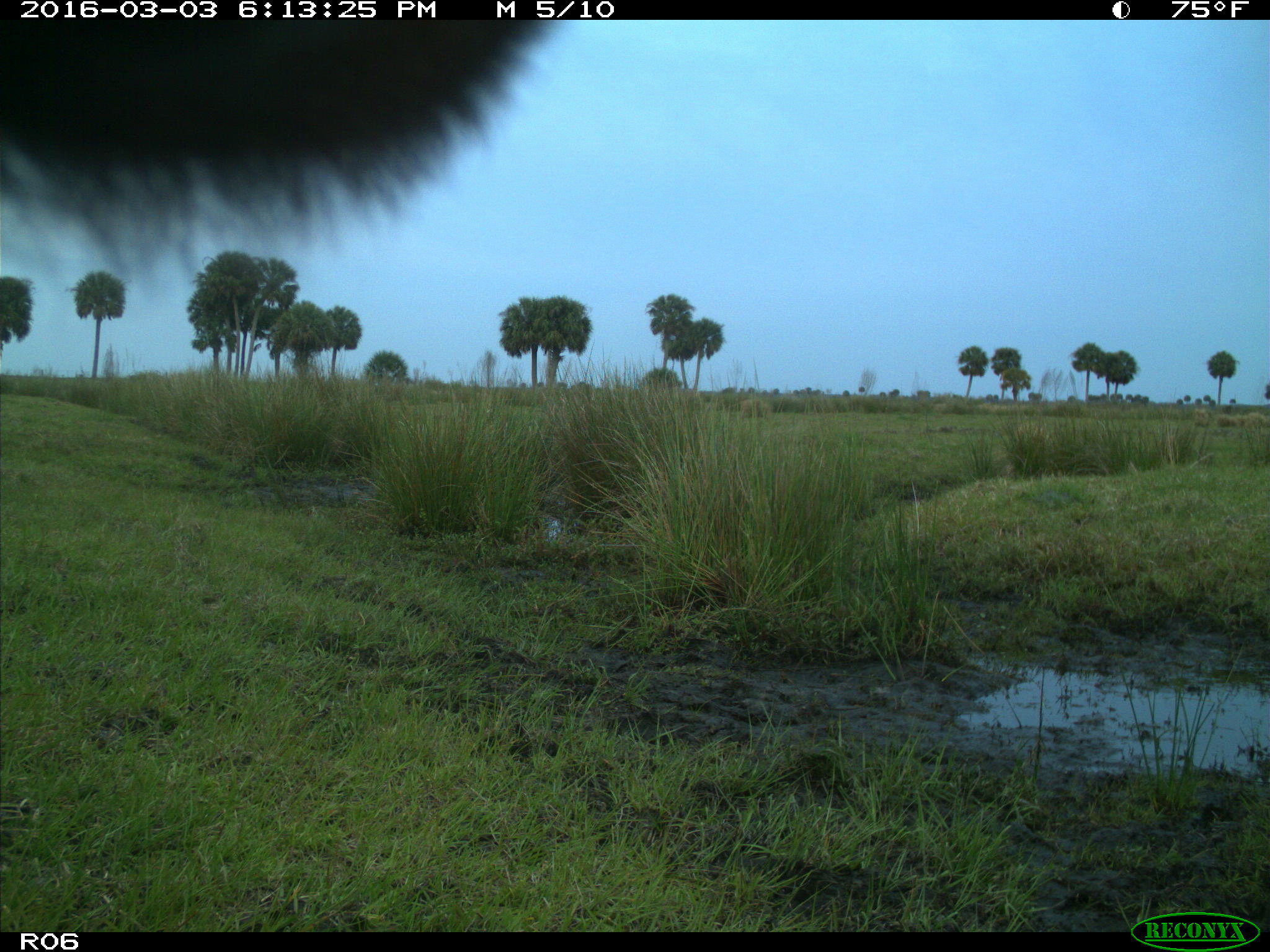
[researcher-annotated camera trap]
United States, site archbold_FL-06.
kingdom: Animalia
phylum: Chordata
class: Mammalia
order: Artiodactyla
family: Bovidae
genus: Bos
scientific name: Bos taurus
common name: domestic cow